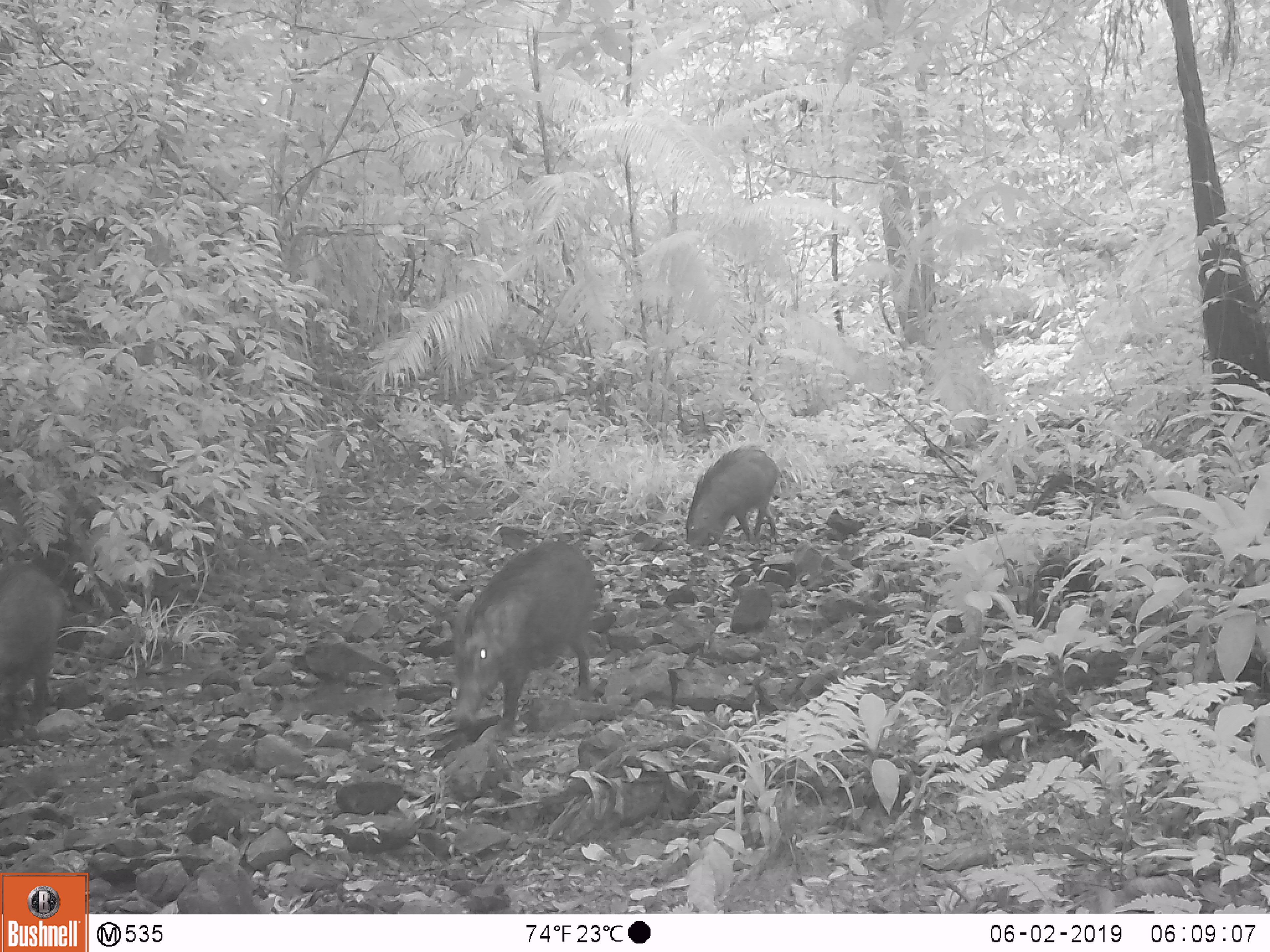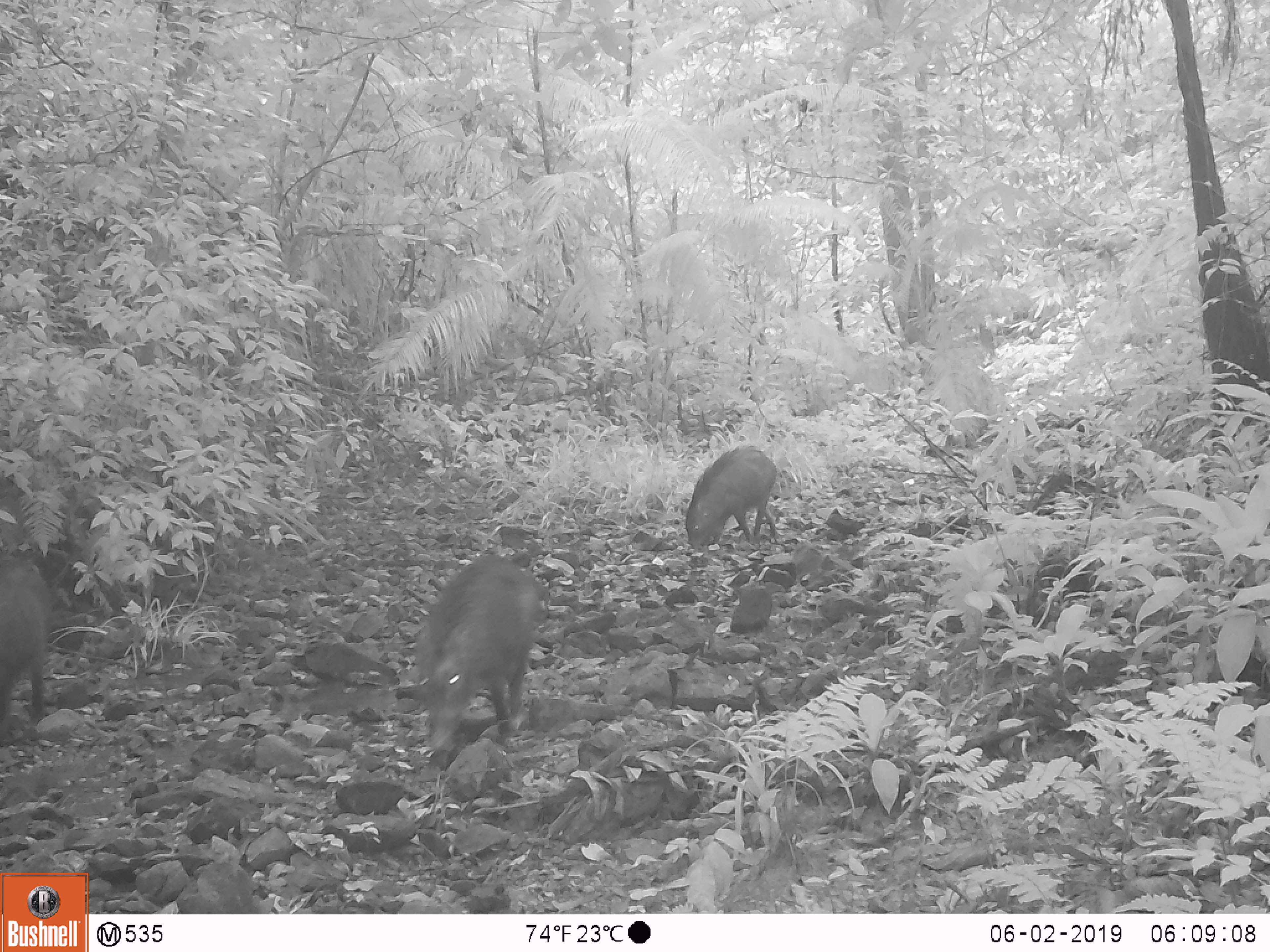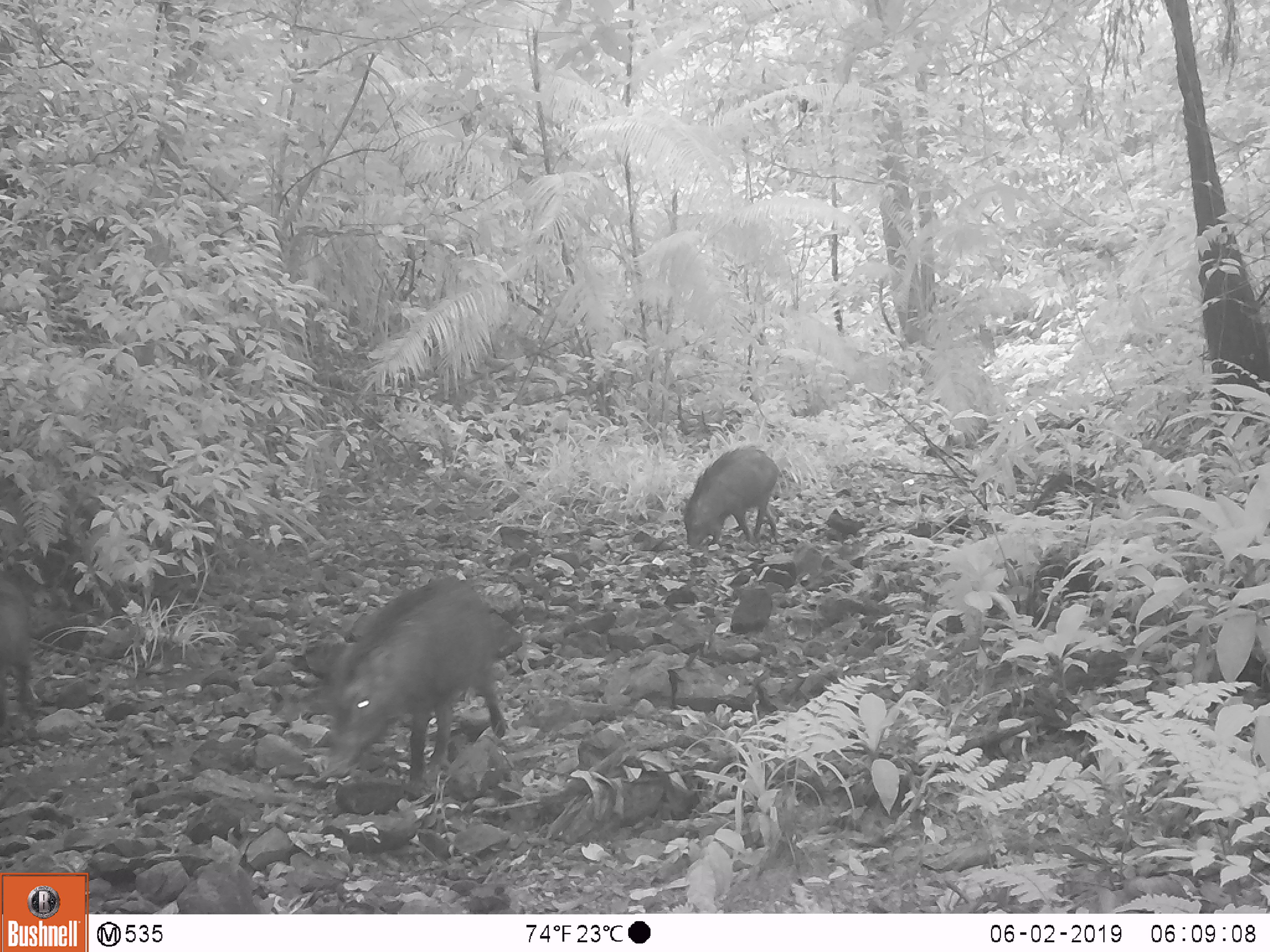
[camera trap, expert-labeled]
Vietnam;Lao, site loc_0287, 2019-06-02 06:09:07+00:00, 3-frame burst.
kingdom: Animalia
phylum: Chordata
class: Mammalia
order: Artiodactyla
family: Suidae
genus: Sus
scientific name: Sus scrofa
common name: eurasian wild pig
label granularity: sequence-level